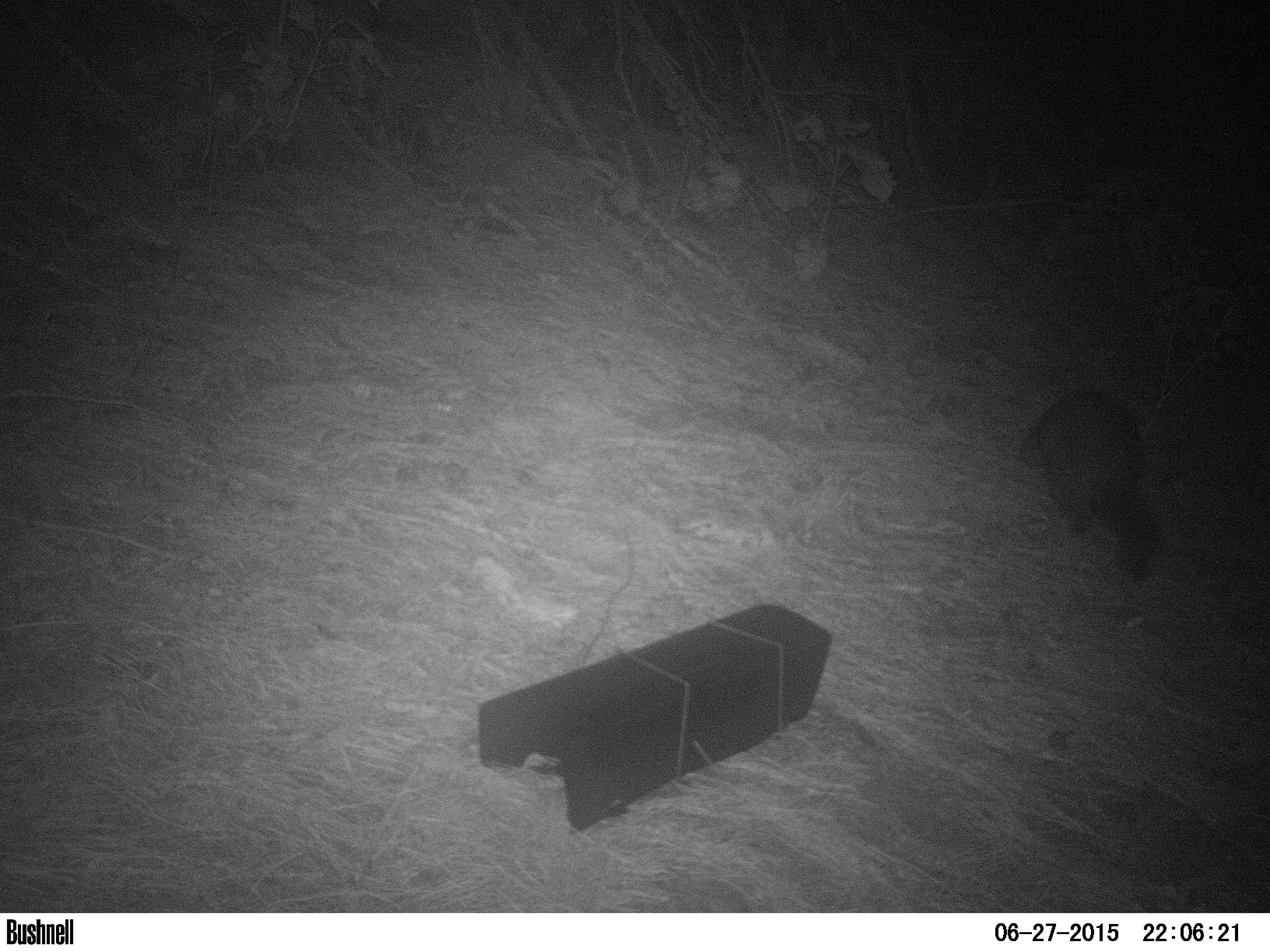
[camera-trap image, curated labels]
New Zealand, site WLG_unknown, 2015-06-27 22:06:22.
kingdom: Animalia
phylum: Chordata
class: Mammalia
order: Diprotodontia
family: Phalangeridae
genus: Trichosurus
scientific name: Trichosurus vulpecula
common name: common brushtail possum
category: possum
Possum (common brushtail possum) (Trichosurus vulpecula).